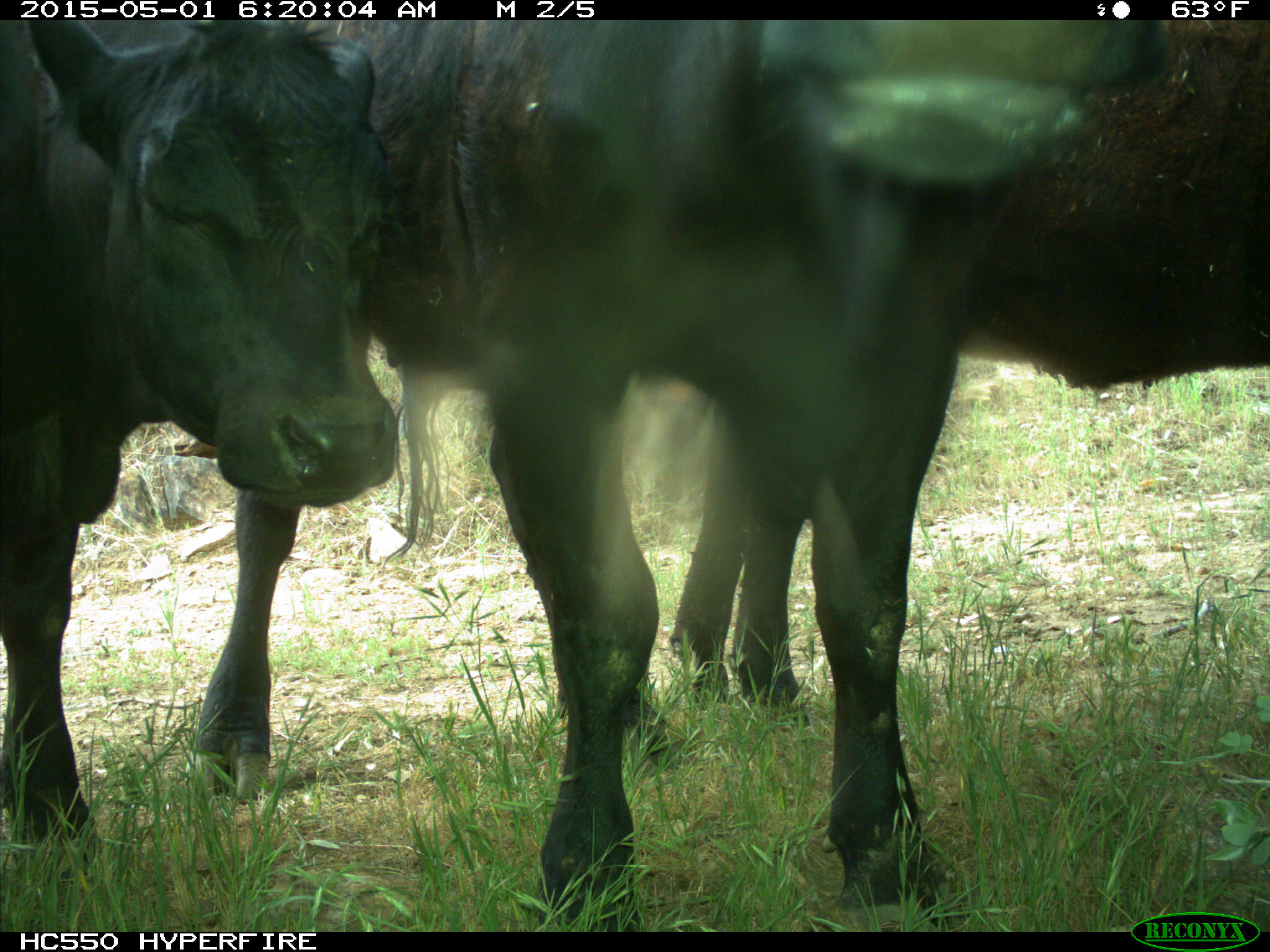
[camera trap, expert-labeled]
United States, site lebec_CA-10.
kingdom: Animalia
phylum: Chordata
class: Mammalia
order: Artiodactyla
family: Bovidae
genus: Bos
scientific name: Bos taurus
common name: domestic cow